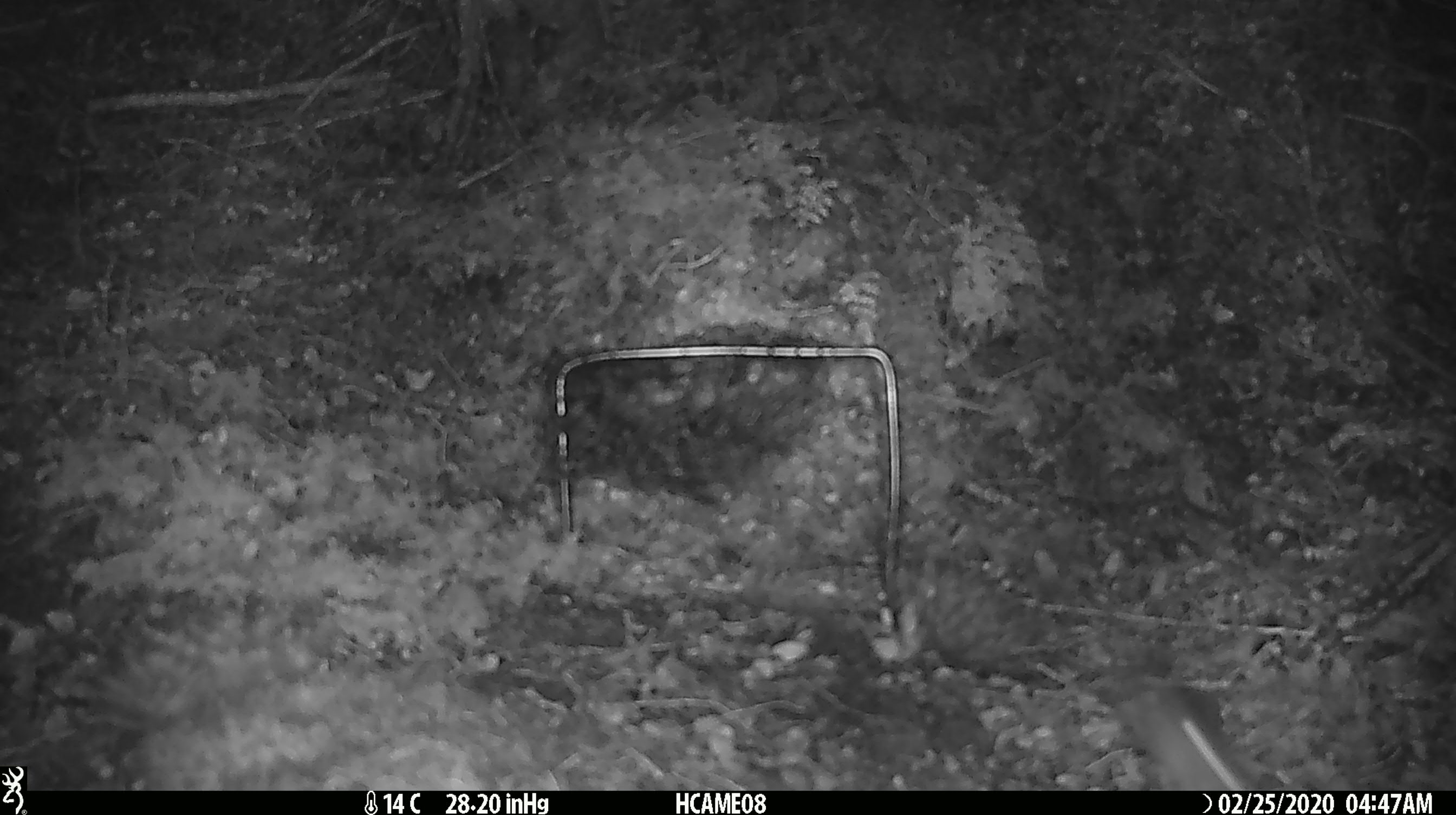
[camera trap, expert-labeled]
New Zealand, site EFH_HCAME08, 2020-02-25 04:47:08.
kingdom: Animalia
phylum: Chordata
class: Mammalia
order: Rodentia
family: Muridae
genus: Mus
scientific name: Mus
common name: mouse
Mouse (Mus).